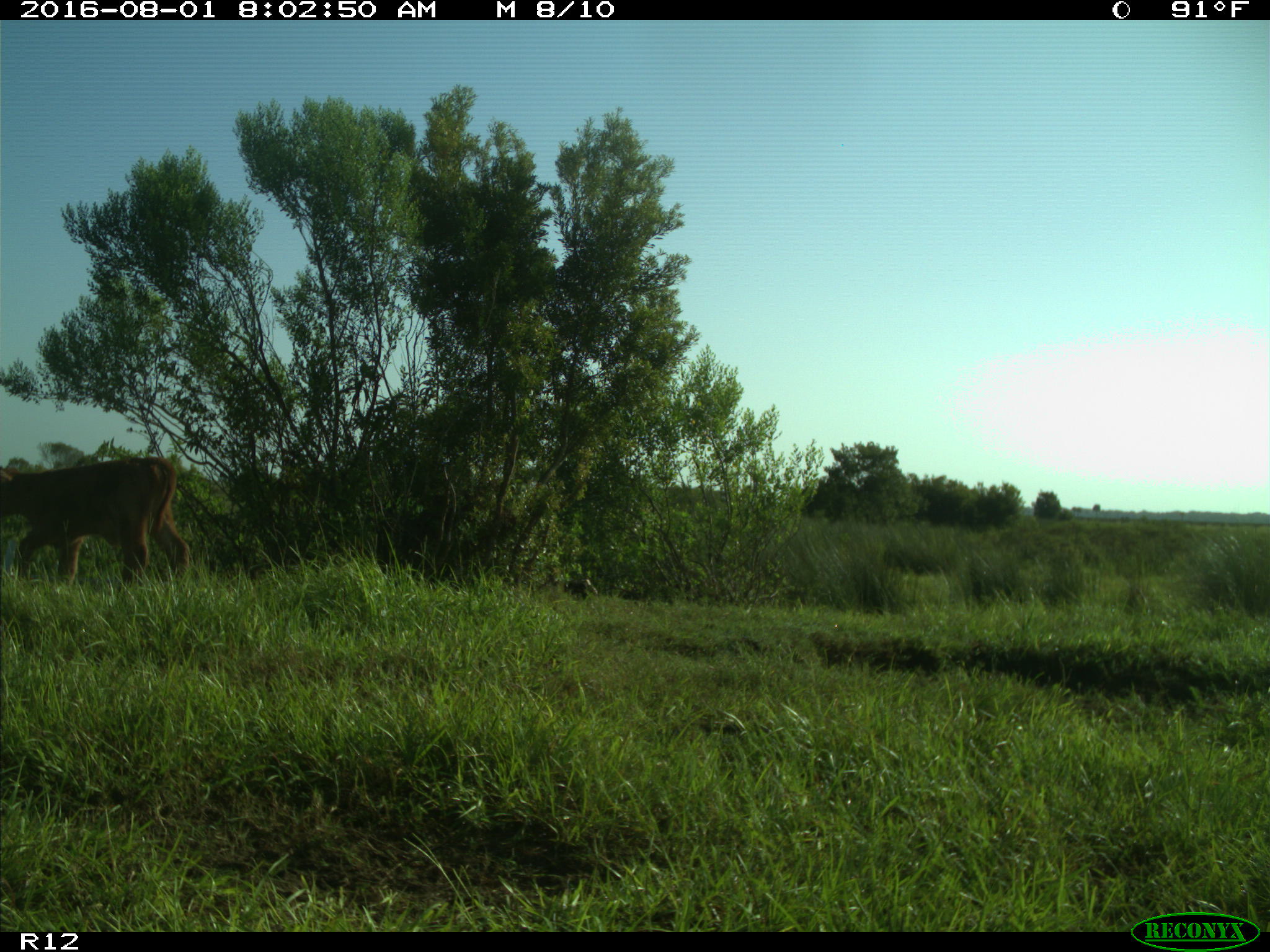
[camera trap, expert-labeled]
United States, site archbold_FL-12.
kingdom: Animalia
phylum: Chordata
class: Mammalia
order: Artiodactyla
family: Bovidae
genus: Bos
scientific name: Bos taurus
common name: domestic cow